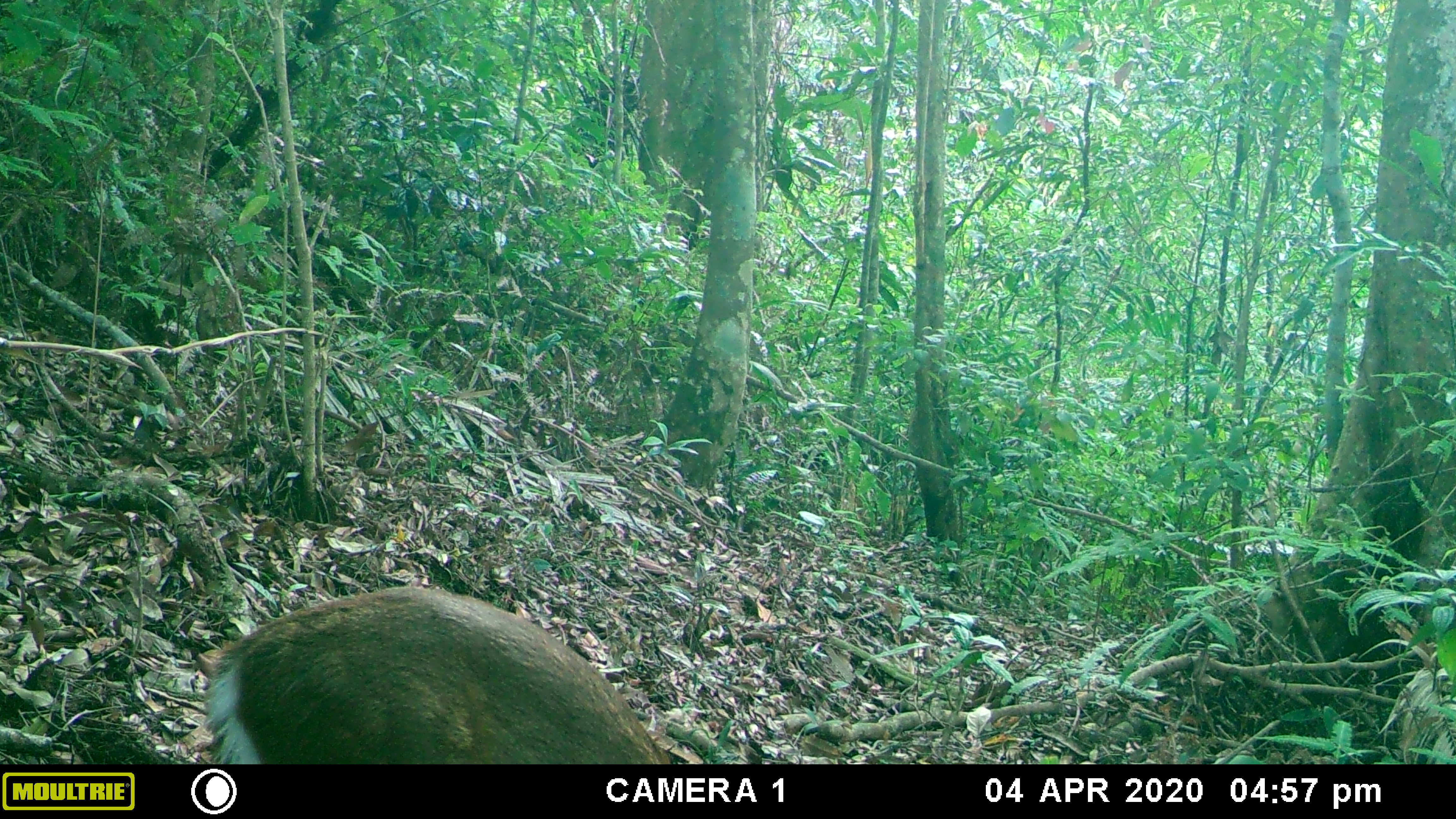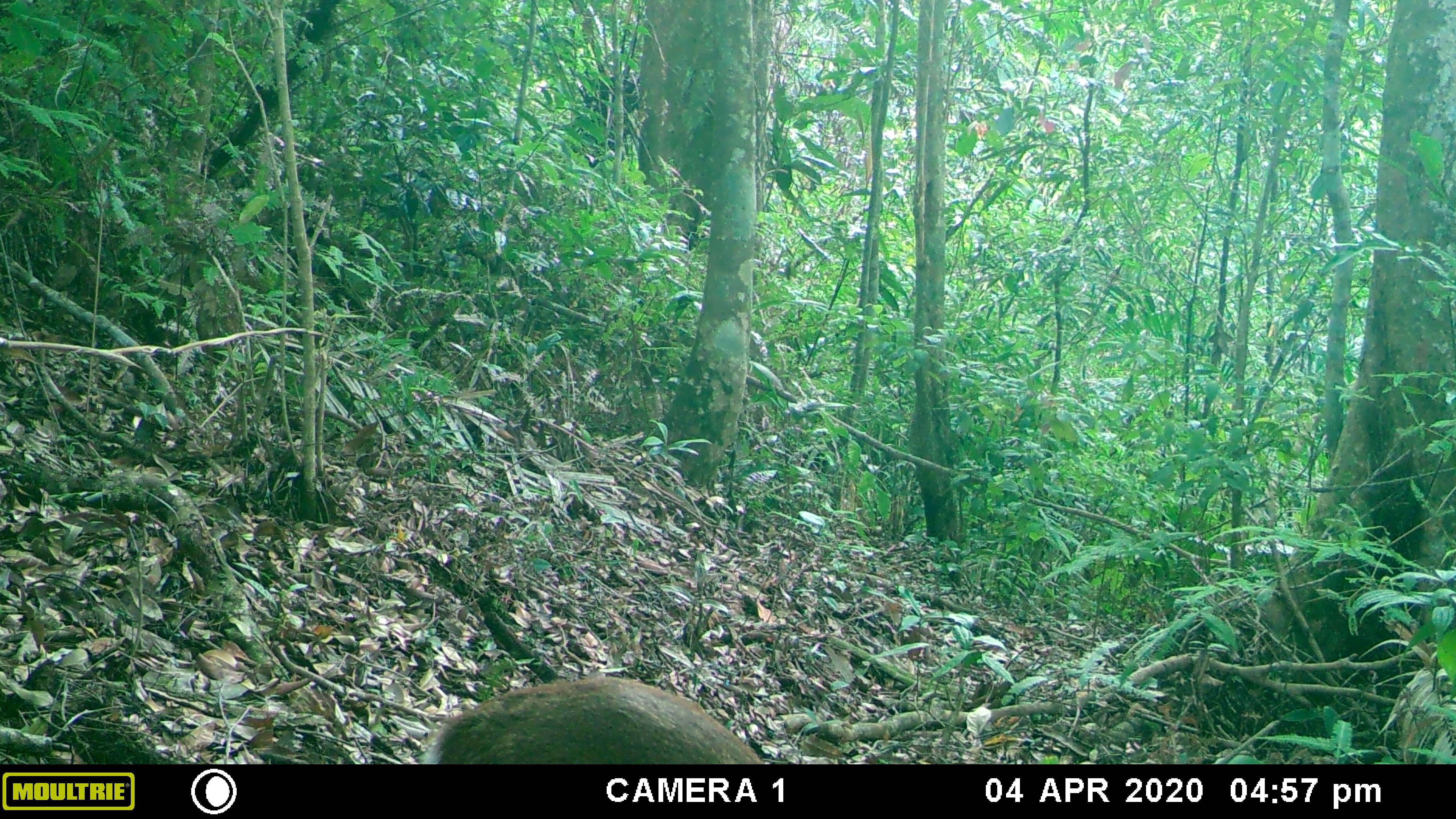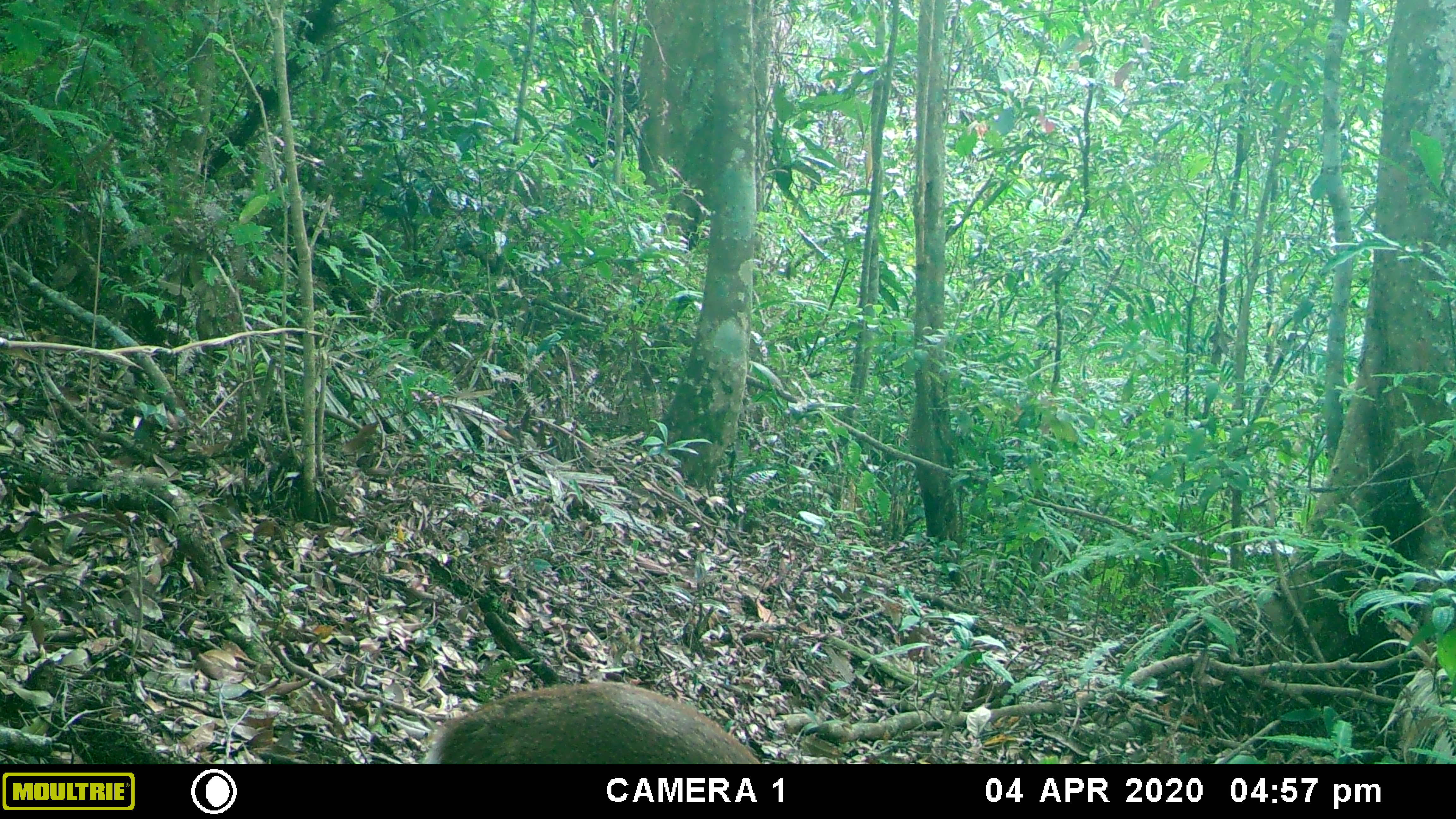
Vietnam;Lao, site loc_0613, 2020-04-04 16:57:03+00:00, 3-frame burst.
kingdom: Animalia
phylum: Chordata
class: Mammalia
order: Artiodactyla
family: Cervidae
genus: Muntiacus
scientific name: Muntiacus rooseveltorum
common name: roosevelt's muntjac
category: roosevelts muntjac group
Roosevelts muntjac group (roosevelt's muntjac) (Muntiacus rooseveltorum). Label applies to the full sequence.